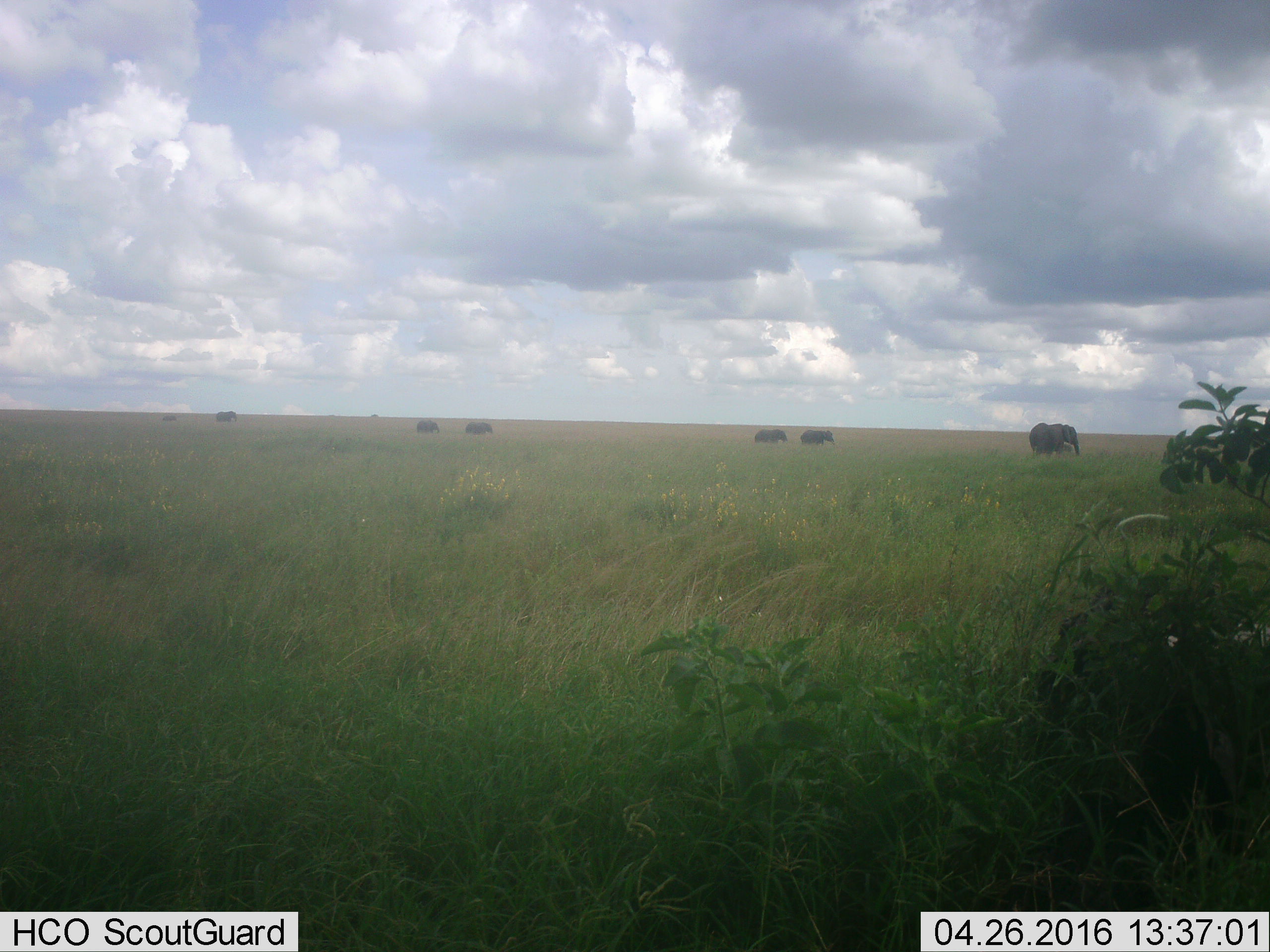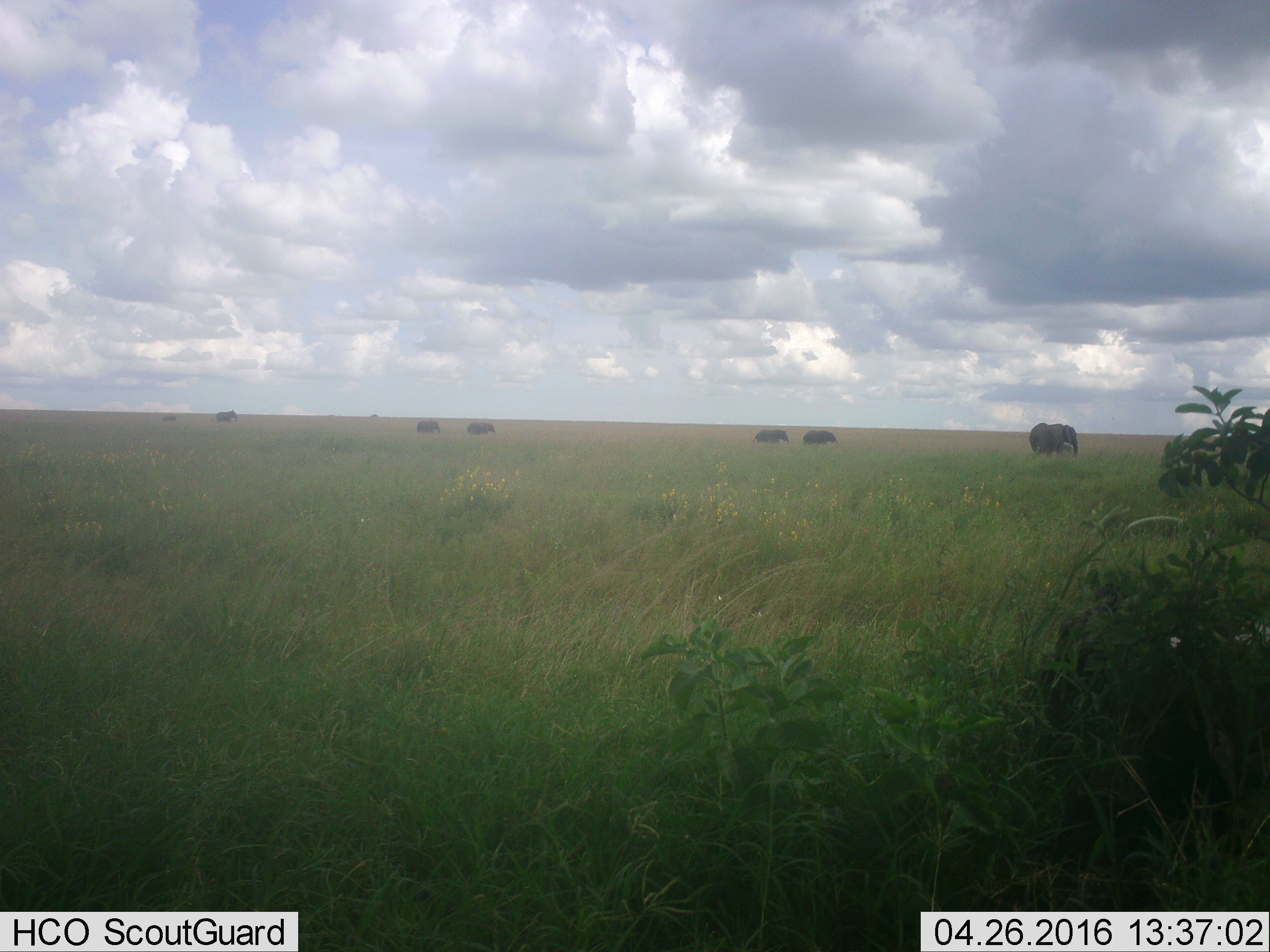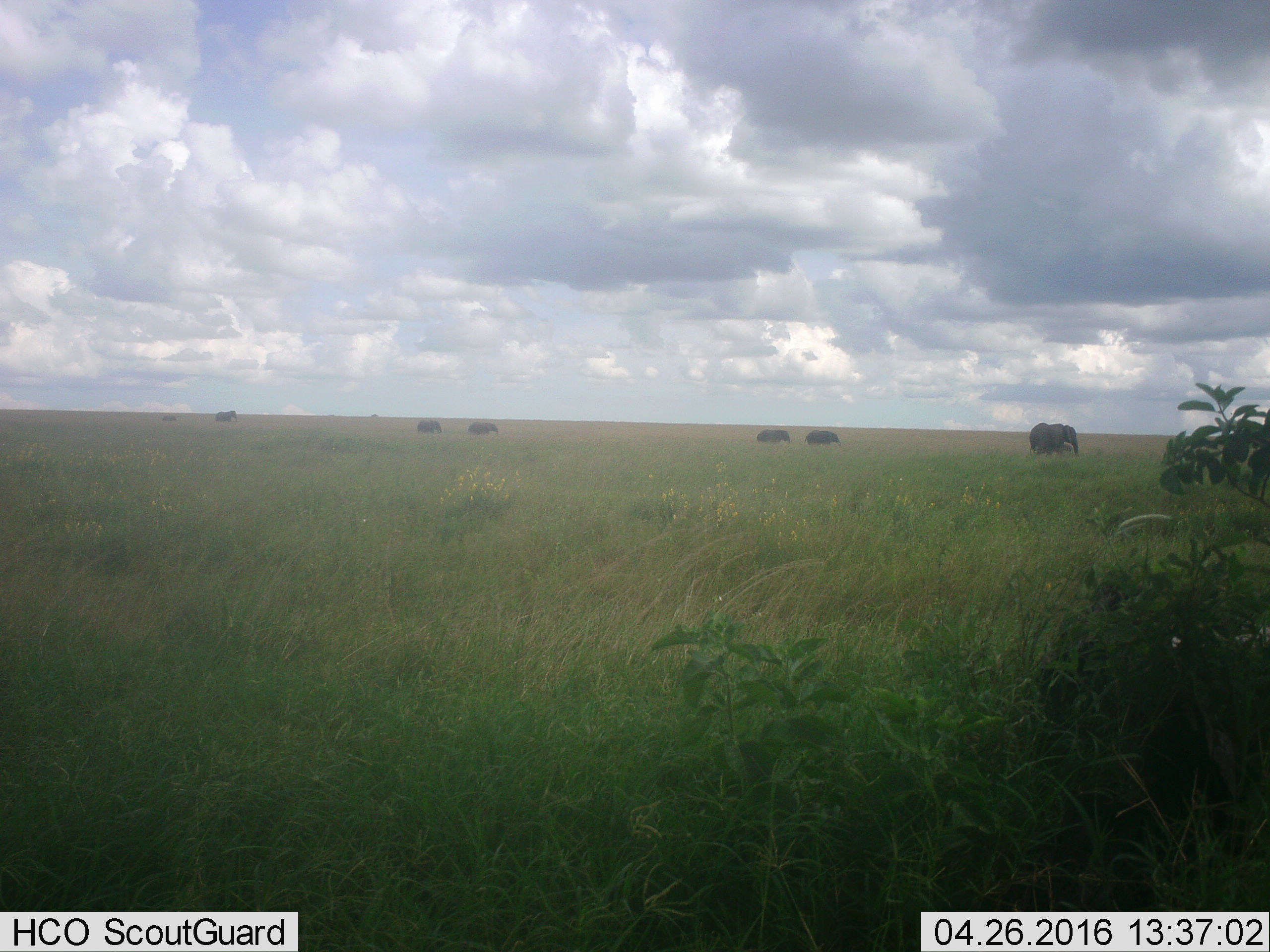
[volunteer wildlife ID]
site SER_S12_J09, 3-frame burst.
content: unidentified animal